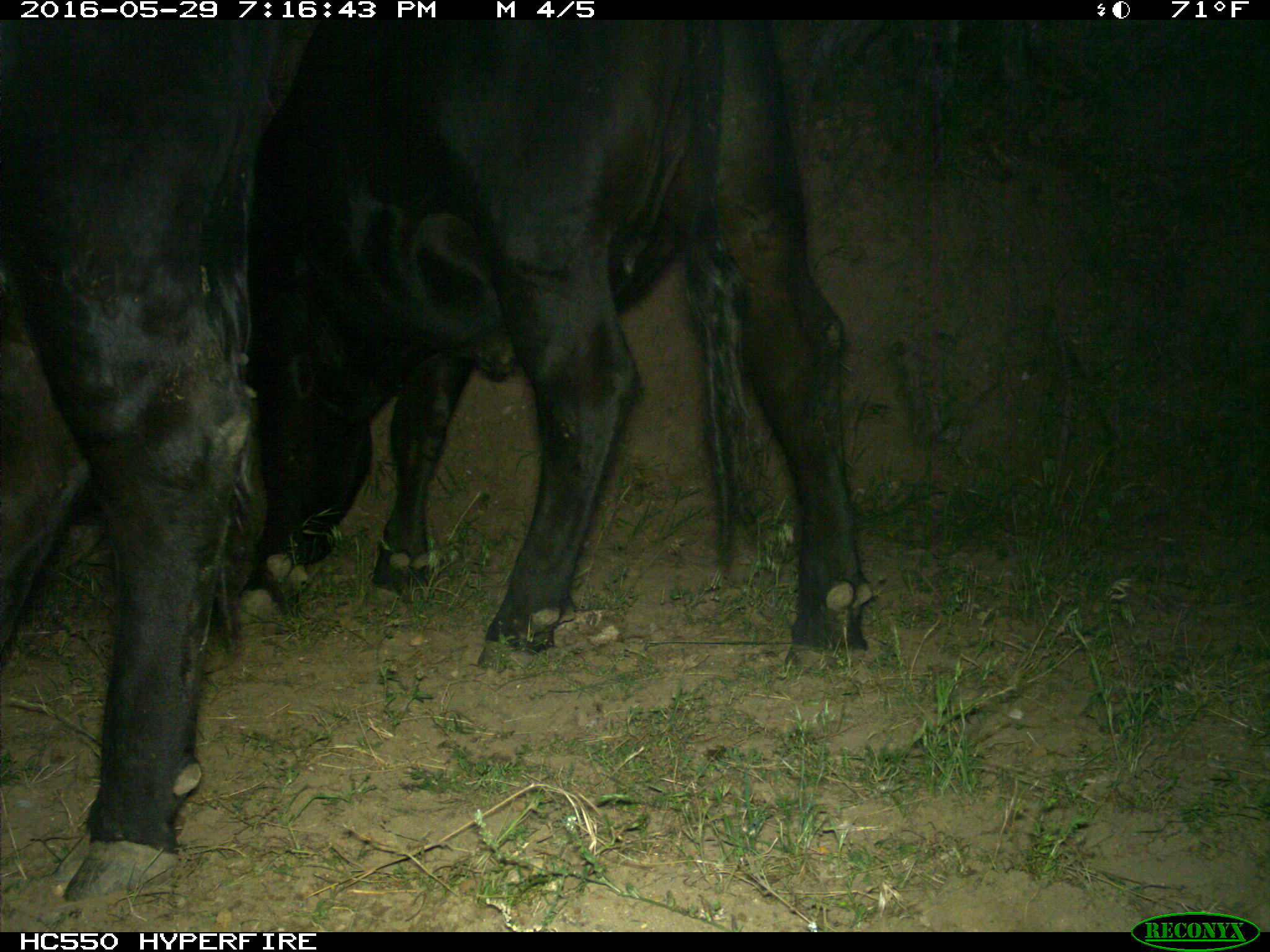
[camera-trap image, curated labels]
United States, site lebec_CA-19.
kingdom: Animalia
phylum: Chordata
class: Mammalia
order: Artiodactyla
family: Bovidae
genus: Bos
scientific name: Bos taurus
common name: domestic cow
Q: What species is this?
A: Bos taurus (domestic cow).